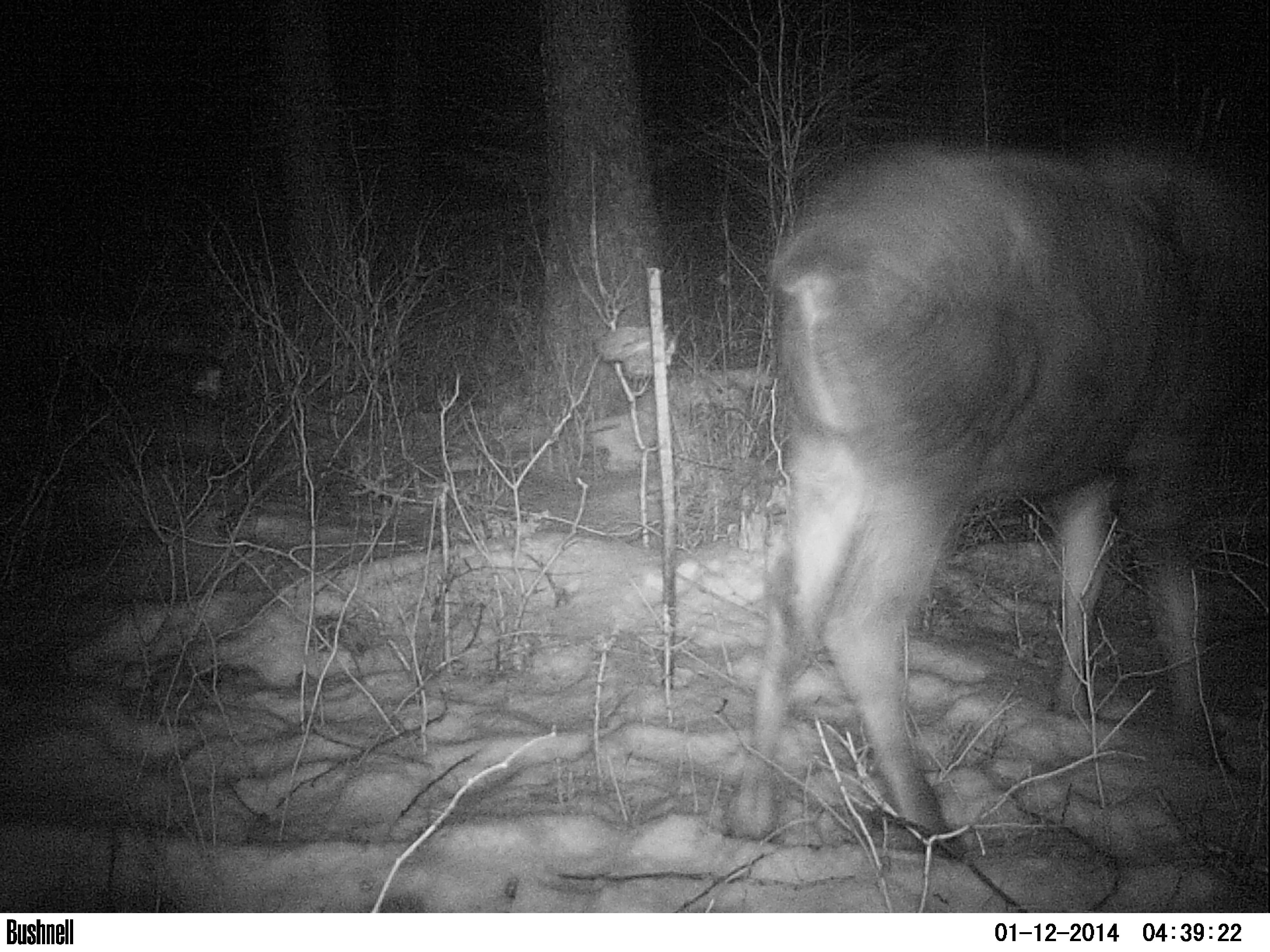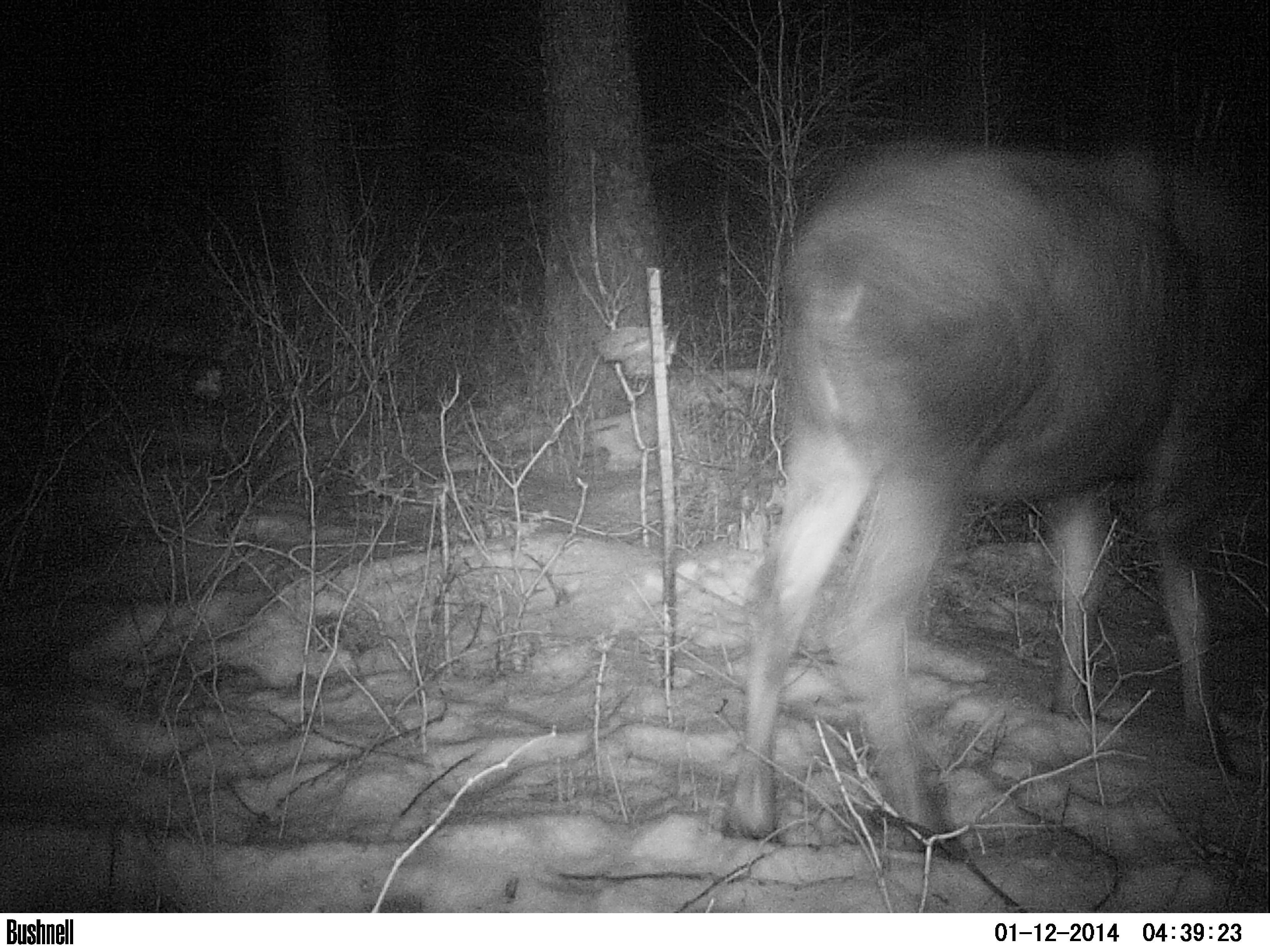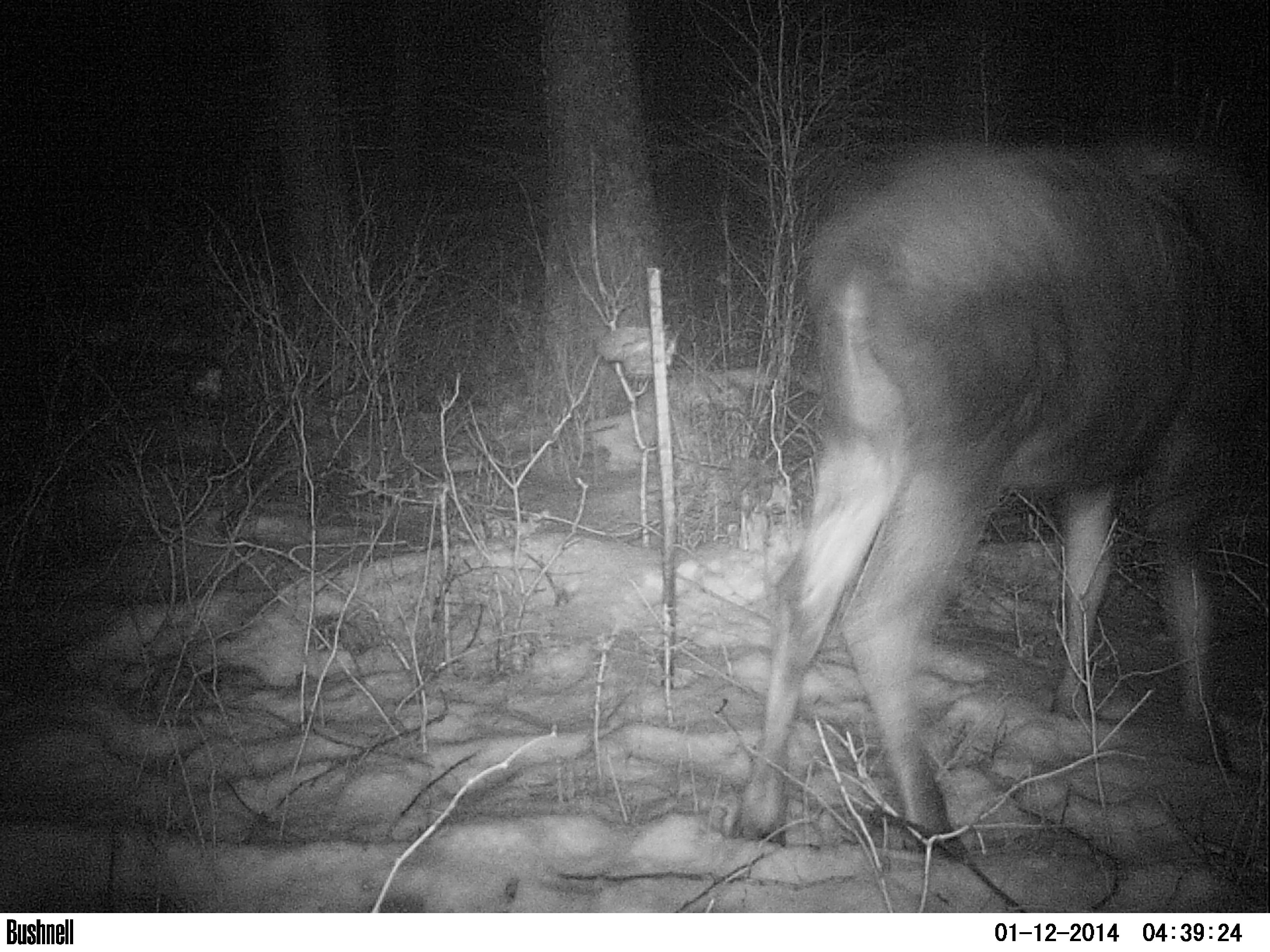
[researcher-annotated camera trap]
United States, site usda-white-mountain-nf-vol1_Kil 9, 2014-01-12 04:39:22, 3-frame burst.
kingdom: Animalia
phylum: Chordata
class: Mammalia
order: Artiodactyla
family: Cervidae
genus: Alces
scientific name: Alces alces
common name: moose